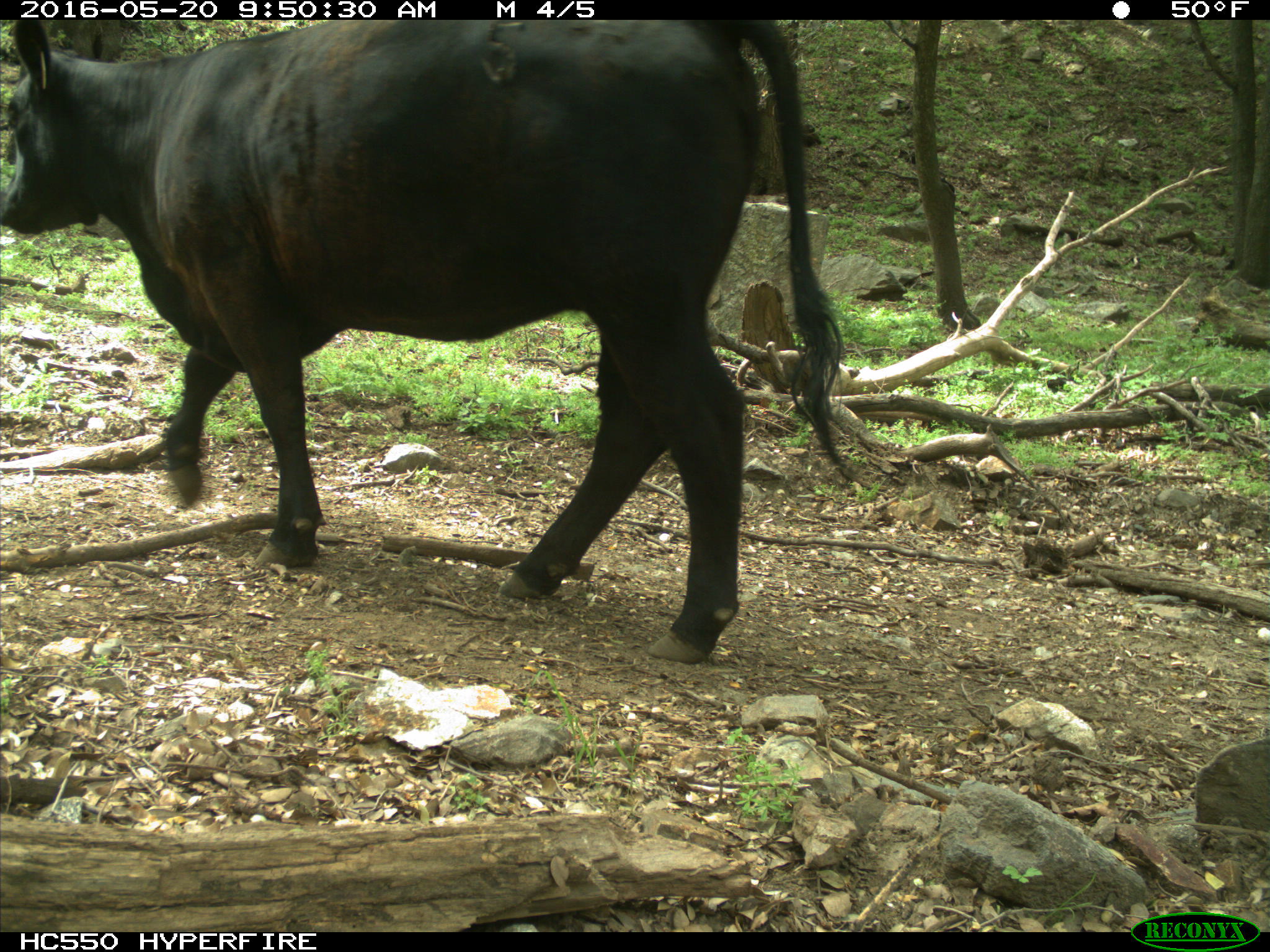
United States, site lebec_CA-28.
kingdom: Animalia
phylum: Chordata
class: Mammalia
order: Artiodactyla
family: Bovidae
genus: Bos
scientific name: Bos taurus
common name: domestic cow